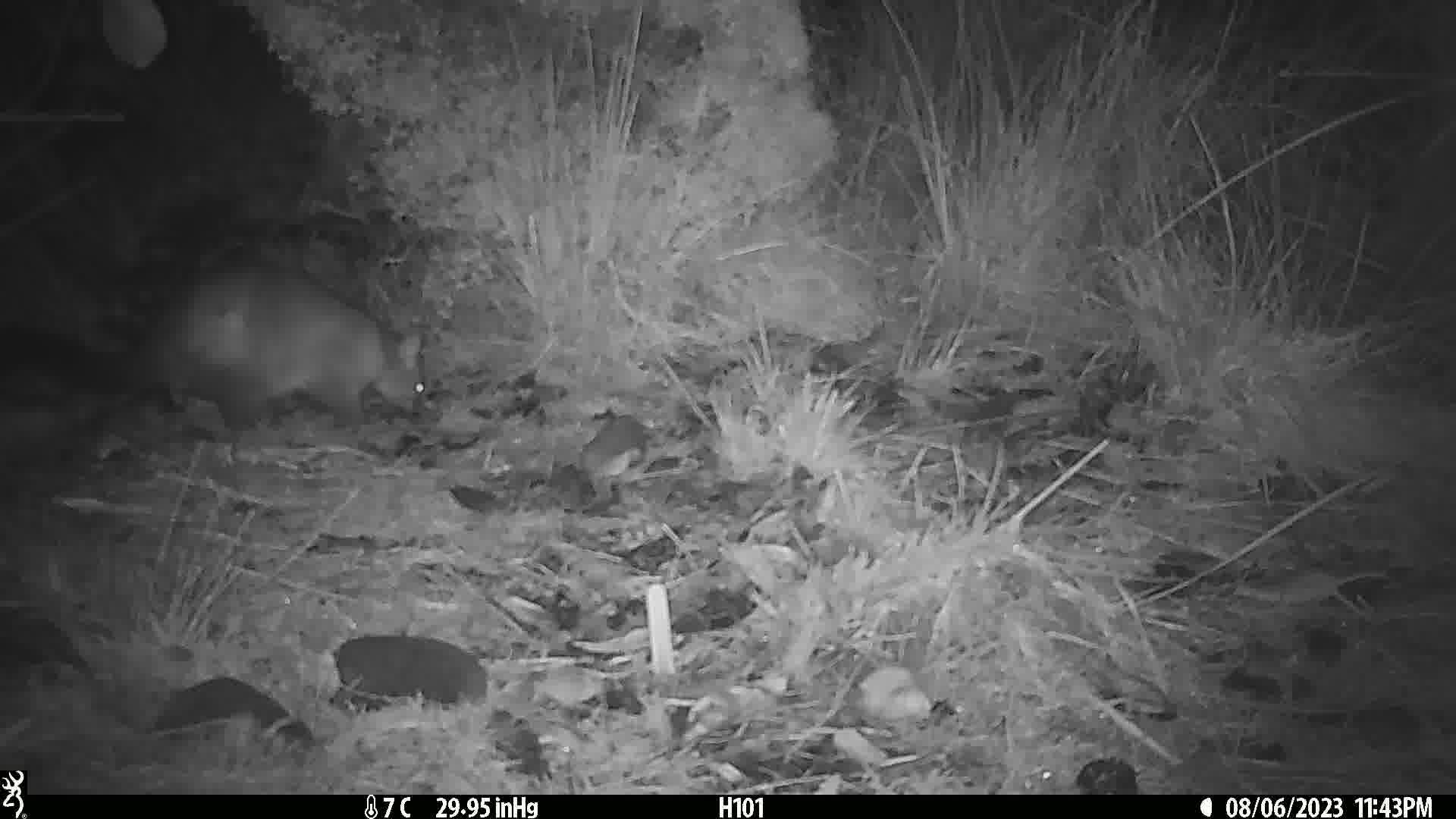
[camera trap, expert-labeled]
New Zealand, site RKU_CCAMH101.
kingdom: Animalia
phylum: Chordata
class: Mammalia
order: Diprotodontia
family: Phalangeridae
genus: Trichosurus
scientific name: Trichosurus vulpecula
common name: common brushtail possum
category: possum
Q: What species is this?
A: Possum (common brushtail possum) (Trichosurus vulpecula).